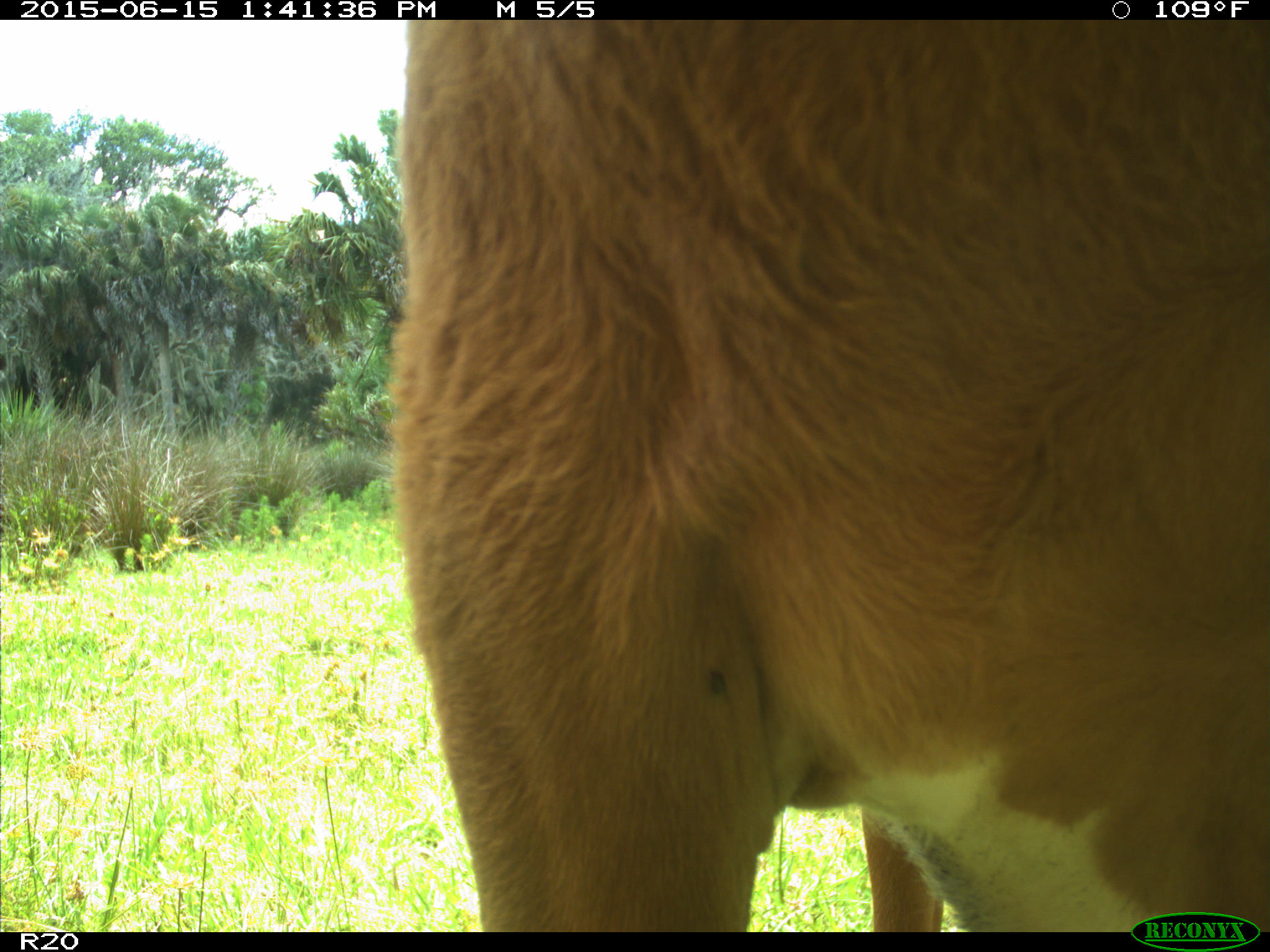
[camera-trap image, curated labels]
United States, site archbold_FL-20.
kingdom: Animalia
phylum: Chordata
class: Mammalia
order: Artiodactyla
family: Bovidae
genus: Bos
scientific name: Bos taurus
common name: domestic cow